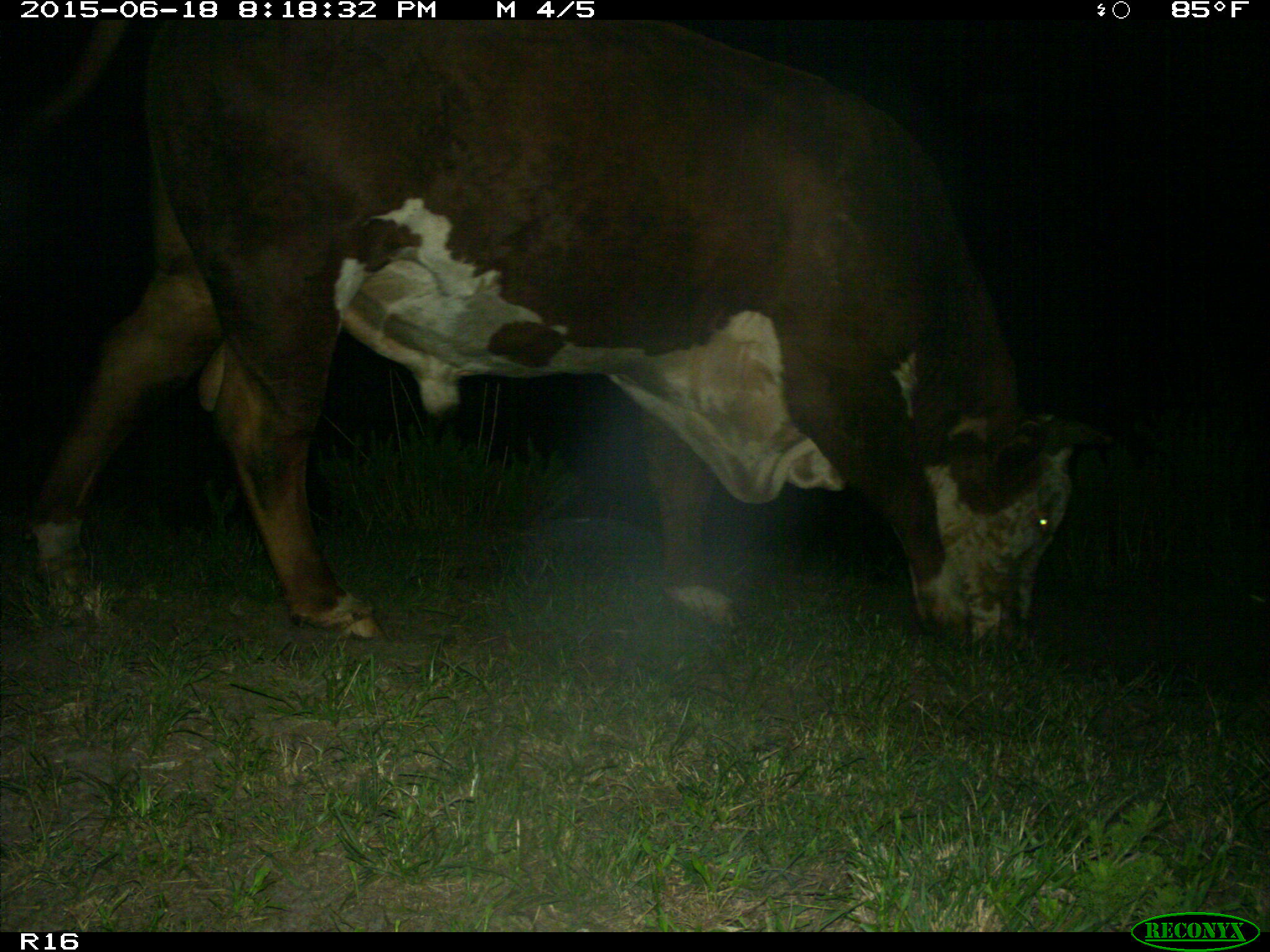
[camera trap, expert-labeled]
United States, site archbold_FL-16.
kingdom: Animalia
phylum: Chordata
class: Mammalia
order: Artiodactyla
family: Bovidae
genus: Bos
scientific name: Bos taurus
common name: domestic cow